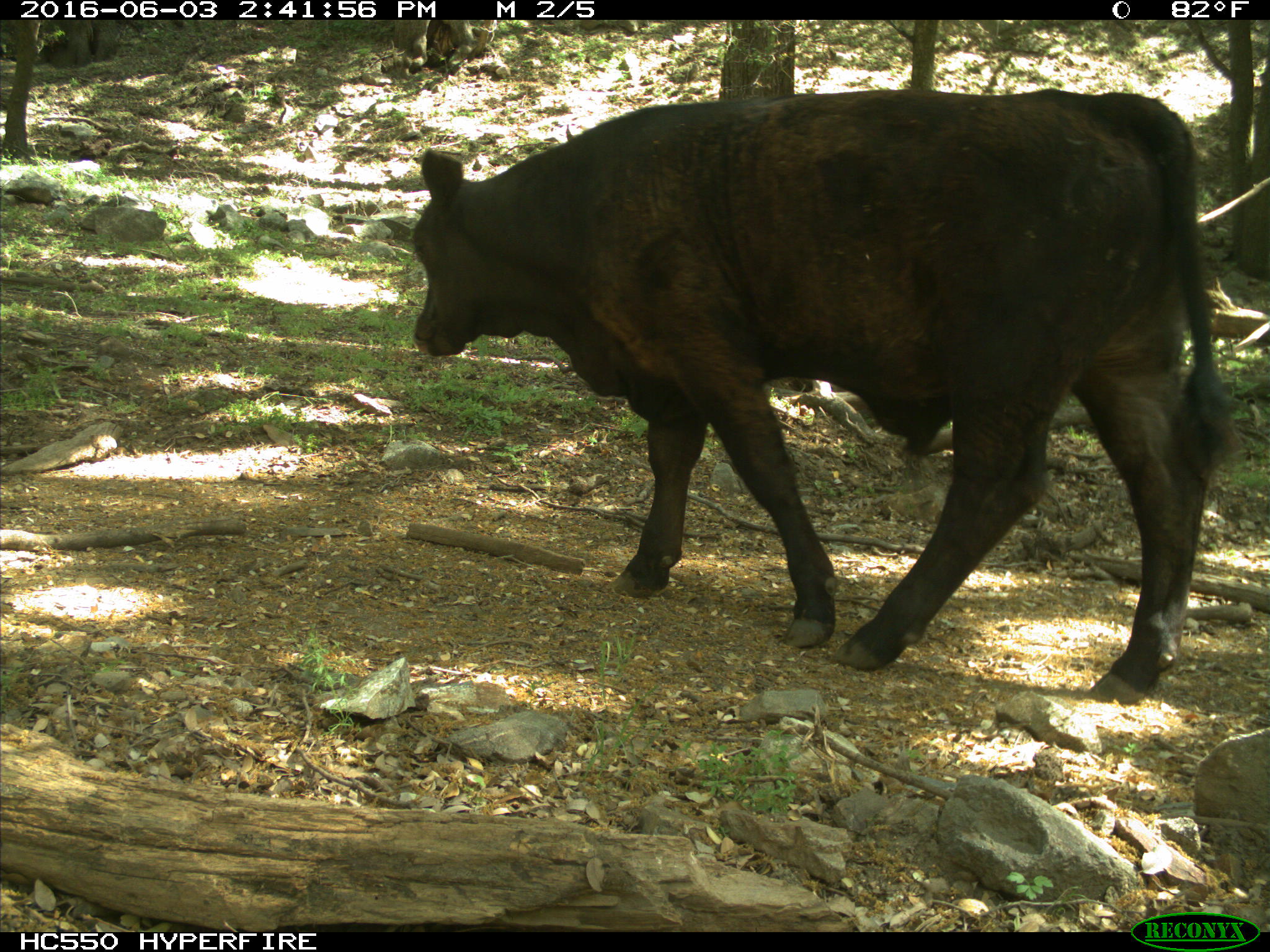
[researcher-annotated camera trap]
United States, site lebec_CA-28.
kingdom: Animalia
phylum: Chordata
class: Mammalia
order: Artiodactyla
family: Bovidae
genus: Bos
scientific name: Bos taurus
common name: domestic cow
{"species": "Bos taurus (domestic cow)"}